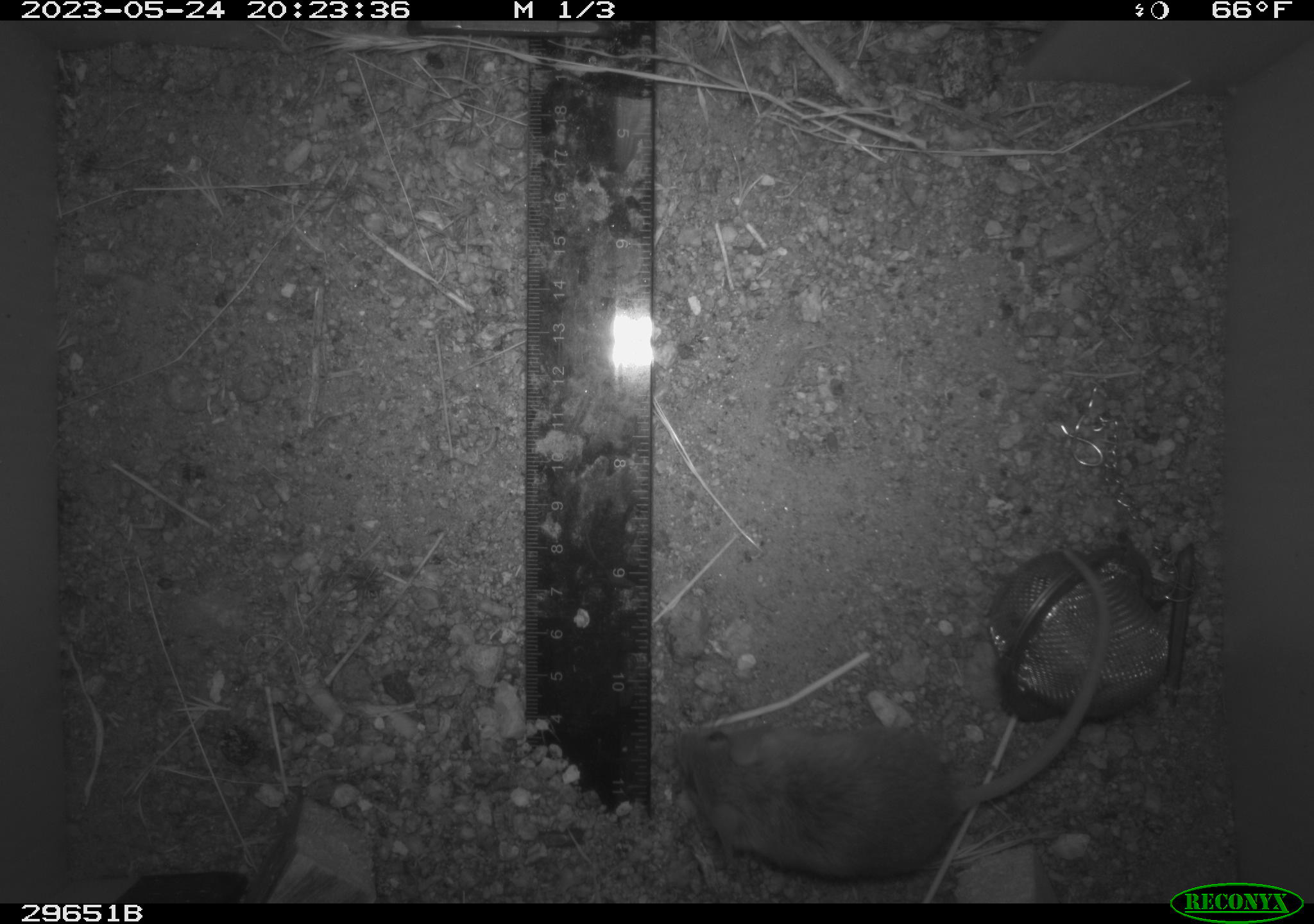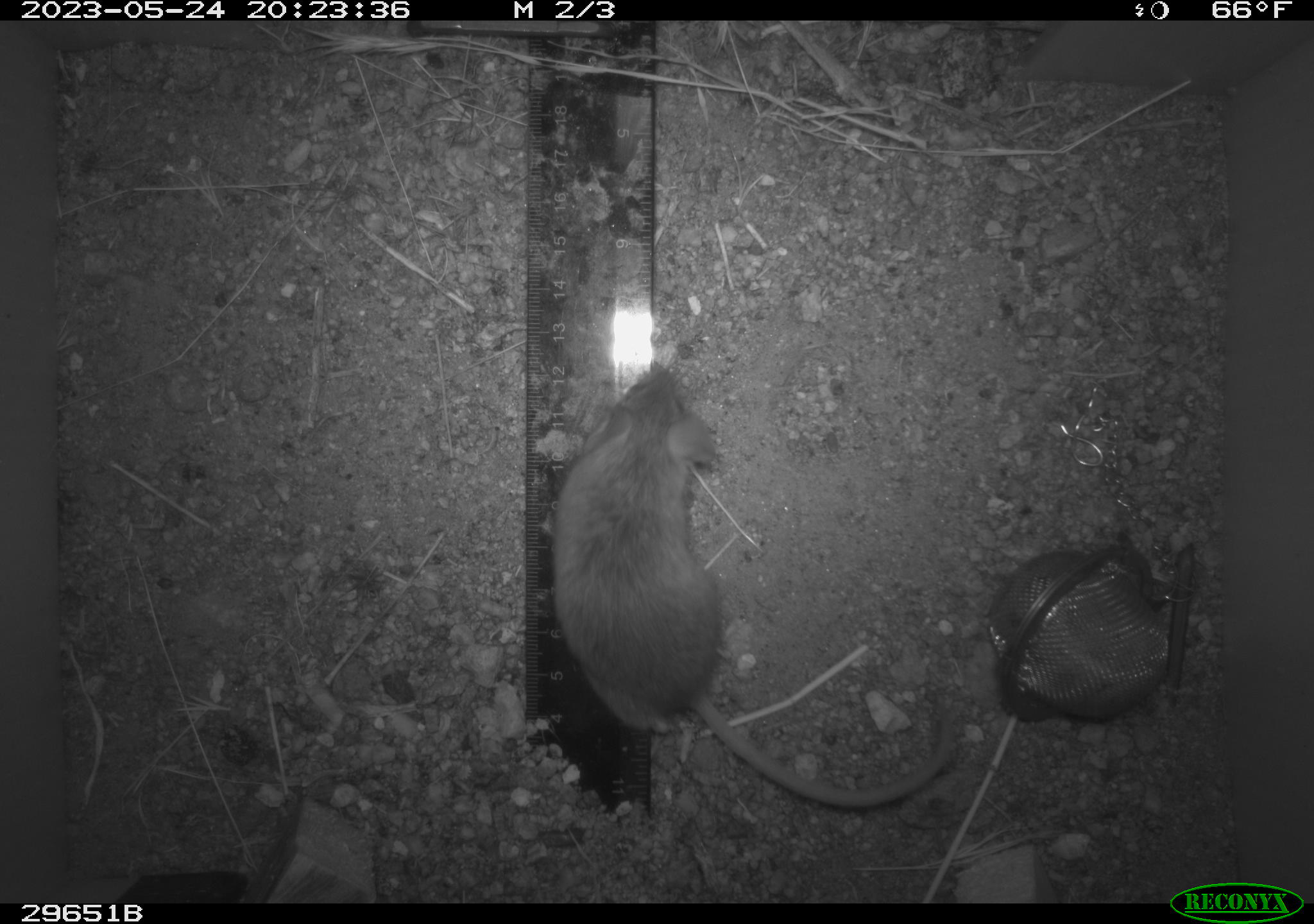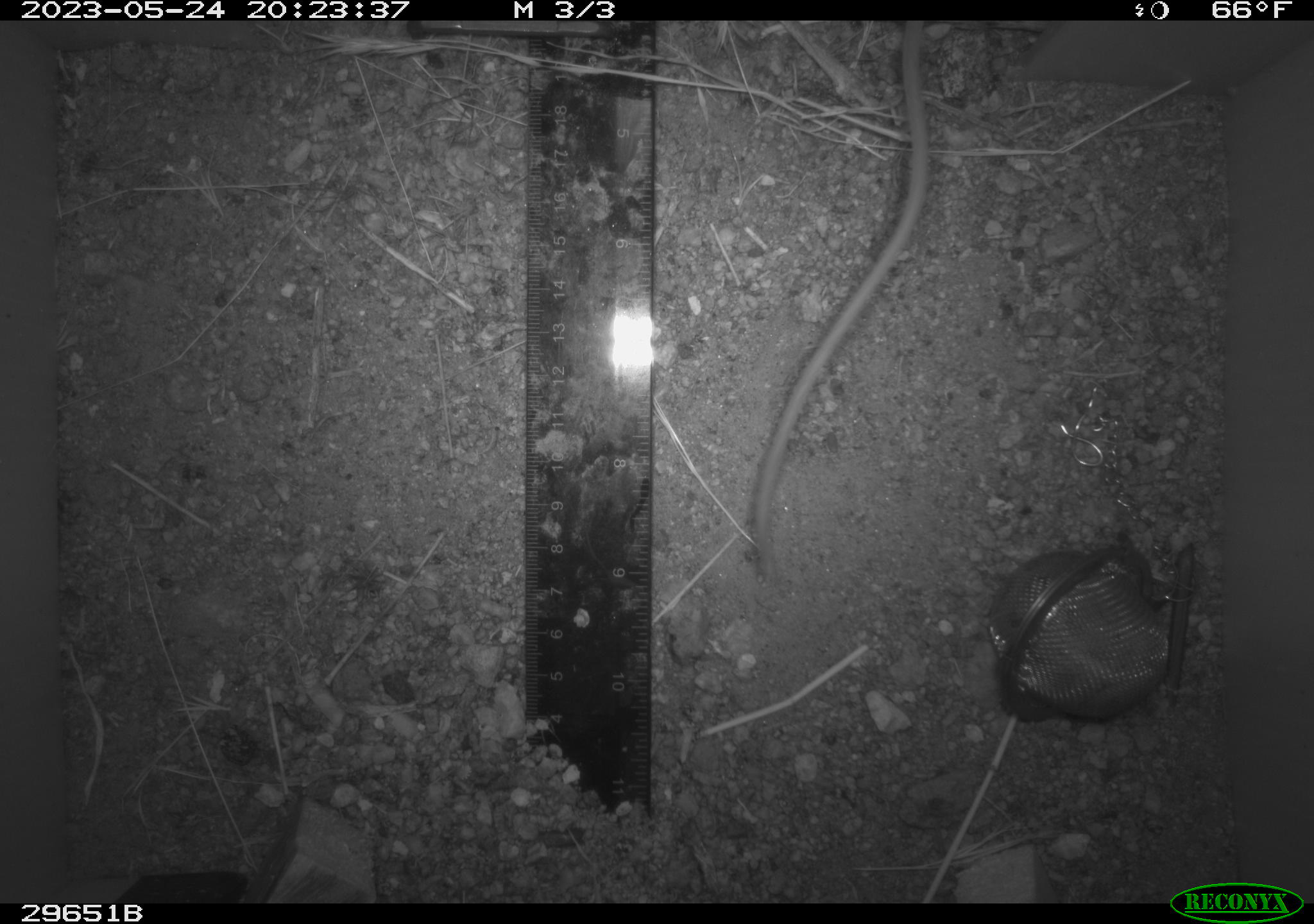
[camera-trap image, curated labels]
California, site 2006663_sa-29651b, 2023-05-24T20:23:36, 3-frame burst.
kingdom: Animalia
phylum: Chordata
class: Mammalia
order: Rodentia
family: Cricetidae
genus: Peromyscus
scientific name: Peromyscus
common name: deer mice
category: peromyscus species